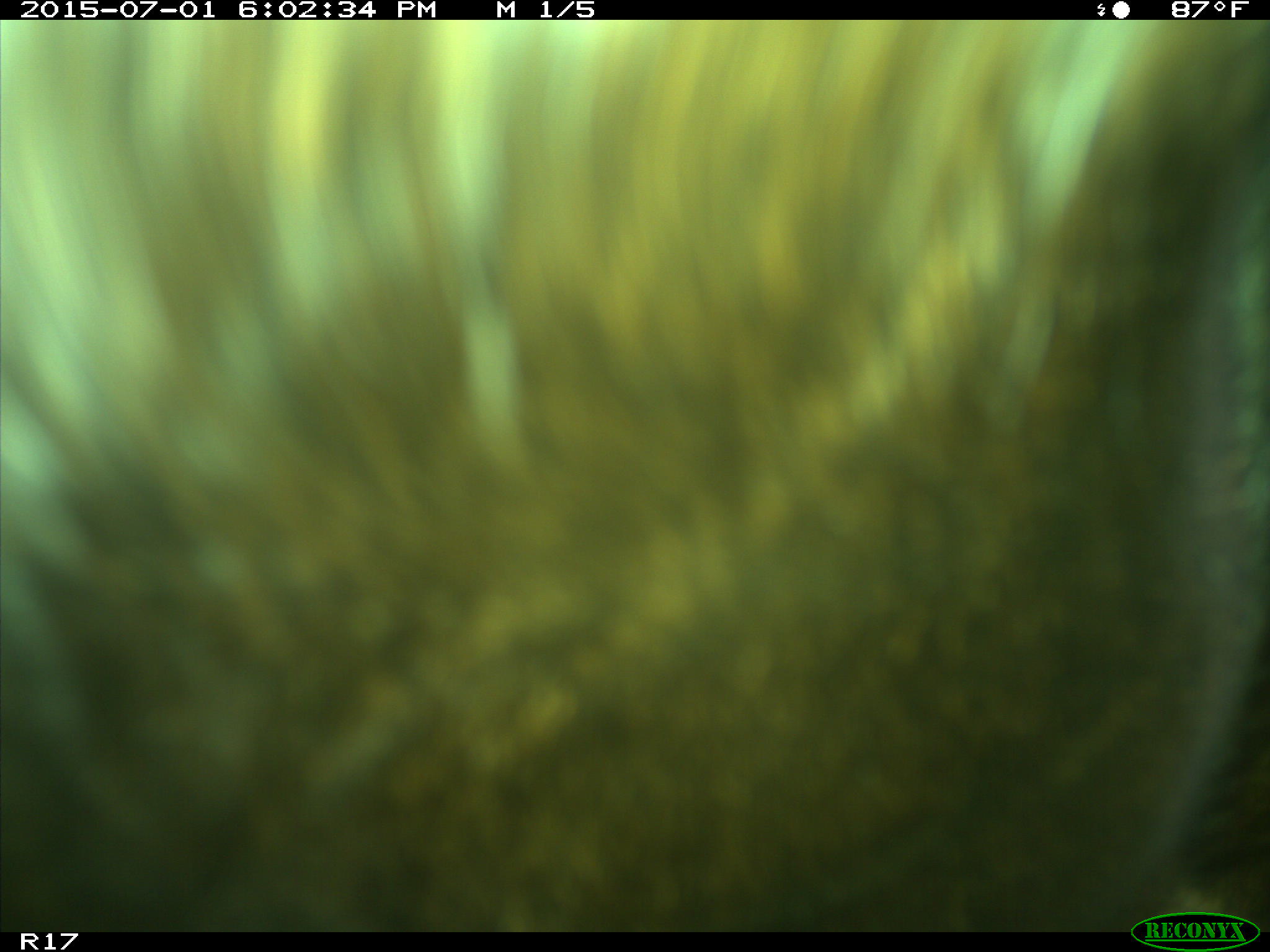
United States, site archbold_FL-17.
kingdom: Animalia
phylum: Chordata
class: Mammalia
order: Artiodactyla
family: Bovidae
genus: Bos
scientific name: Bos taurus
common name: domestic cow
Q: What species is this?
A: Bos taurus (domestic cow).